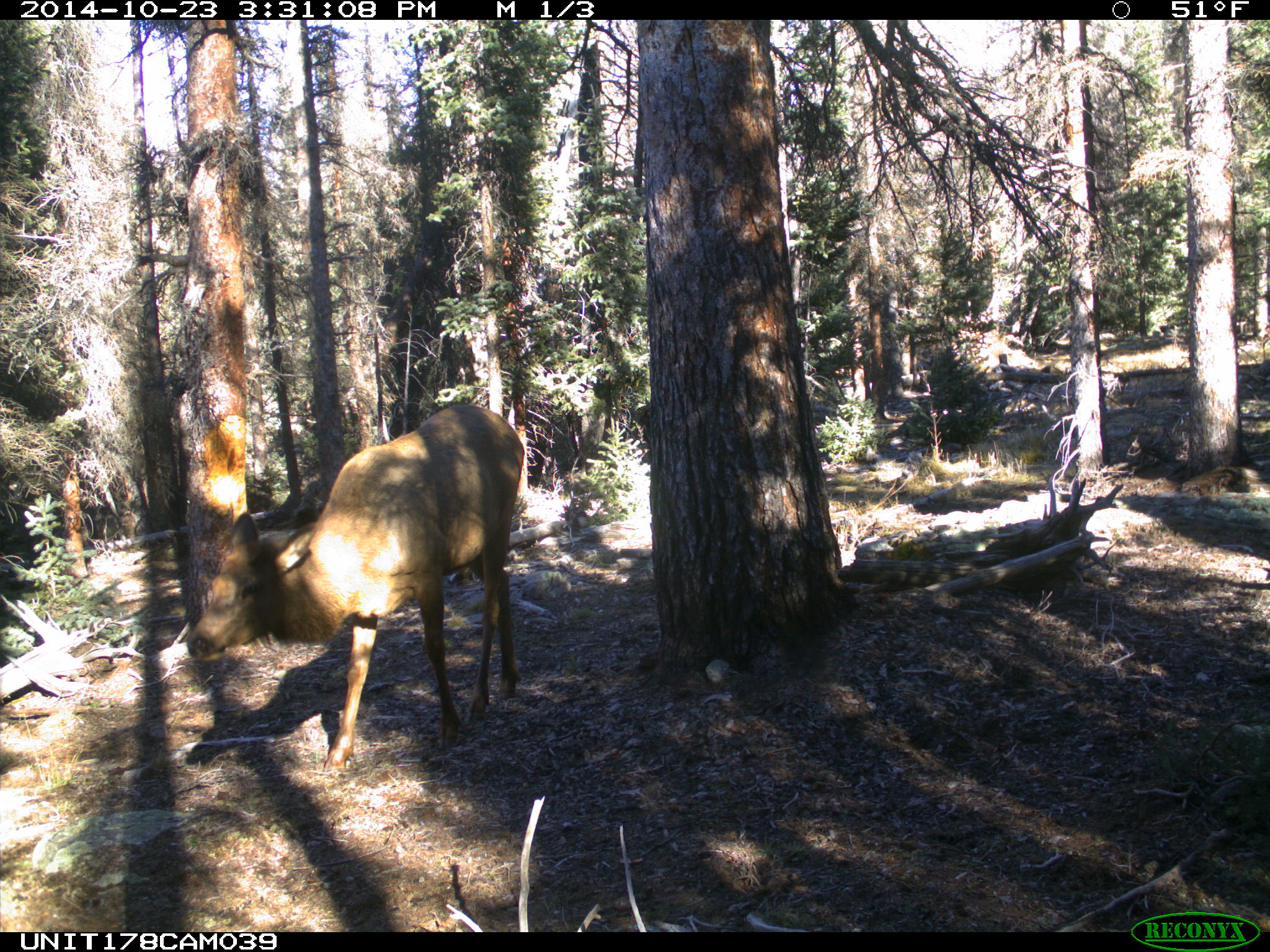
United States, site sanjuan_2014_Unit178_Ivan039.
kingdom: Animalia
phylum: Chordata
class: Mammalia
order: Artiodactyla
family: Cervidae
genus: Cervus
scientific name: Cervus elaphus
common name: red deer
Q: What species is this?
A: Cervus elaphus (red deer).